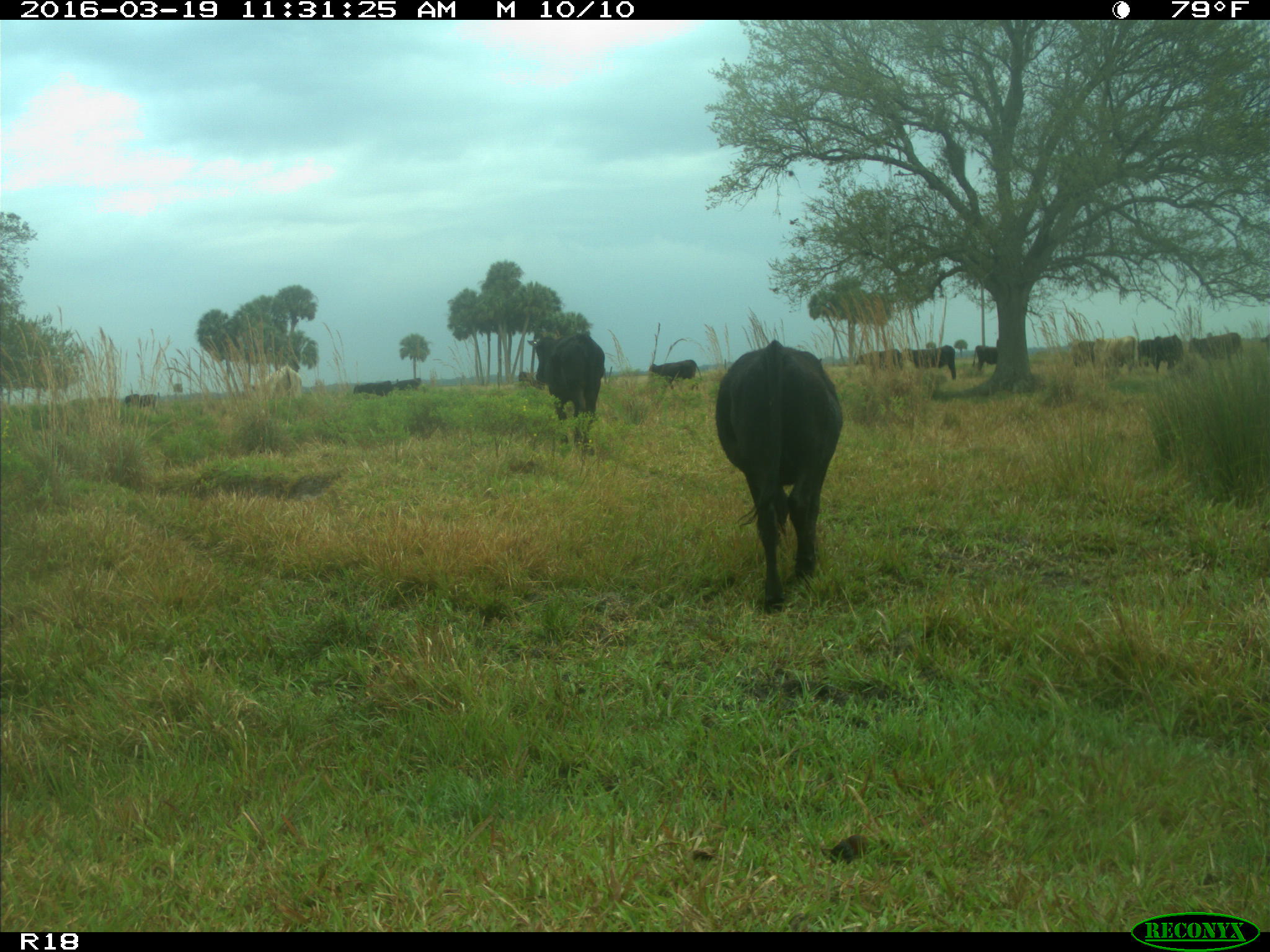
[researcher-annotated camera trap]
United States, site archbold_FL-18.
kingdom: Animalia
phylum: Chordata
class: Mammalia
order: Artiodactyla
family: Bovidae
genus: Bos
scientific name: Bos taurus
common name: domestic cow